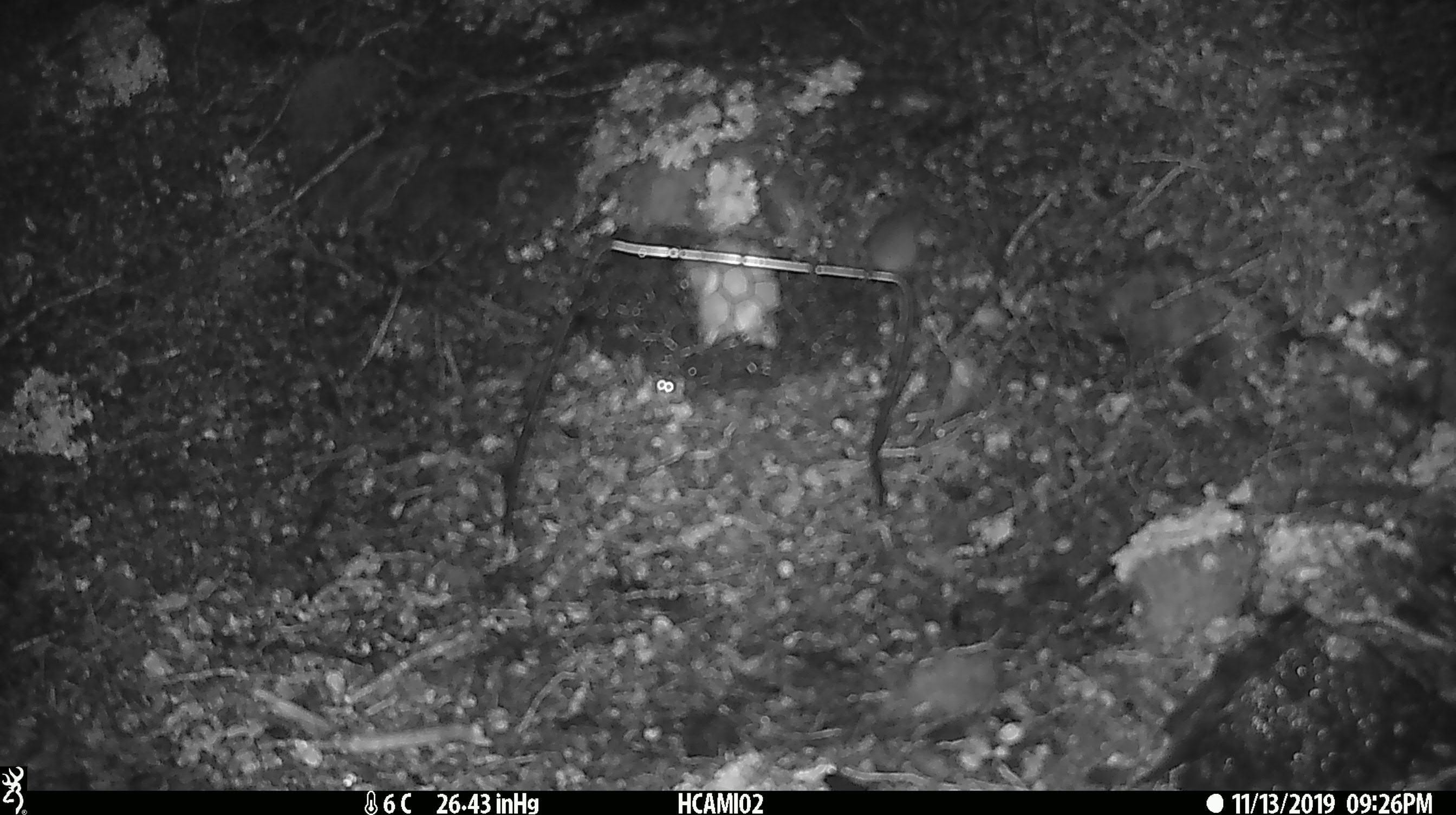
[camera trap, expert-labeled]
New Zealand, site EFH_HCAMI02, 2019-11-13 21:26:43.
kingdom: Animalia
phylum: Chordata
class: Mammalia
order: Rodentia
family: Muridae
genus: Mus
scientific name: Mus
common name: mouse